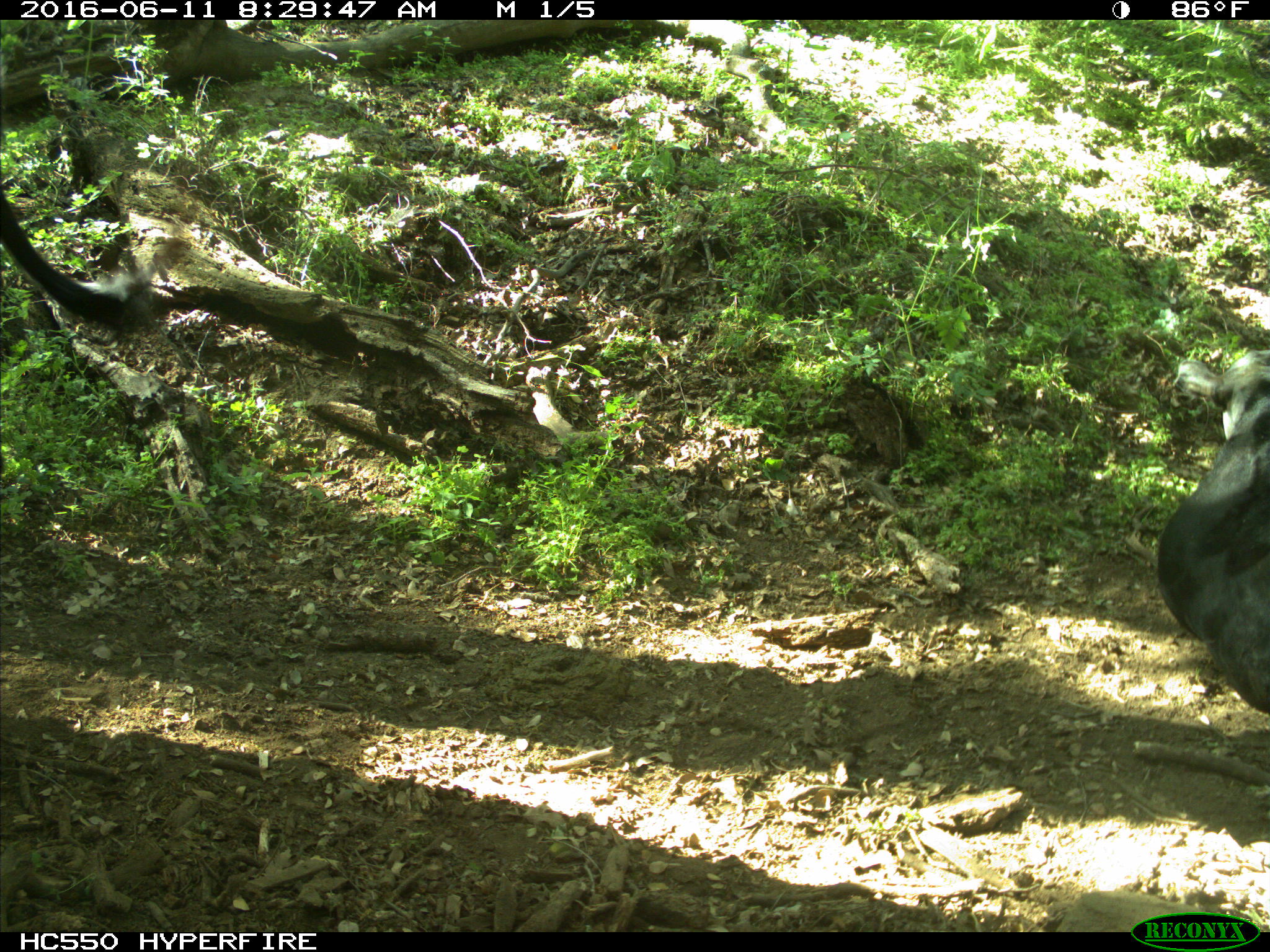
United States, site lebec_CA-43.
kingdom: Animalia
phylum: Chordata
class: Mammalia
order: Artiodactyla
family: Bovidae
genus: Bos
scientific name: Bos taurus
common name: domestic cow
Bos taurus (domestic cow).